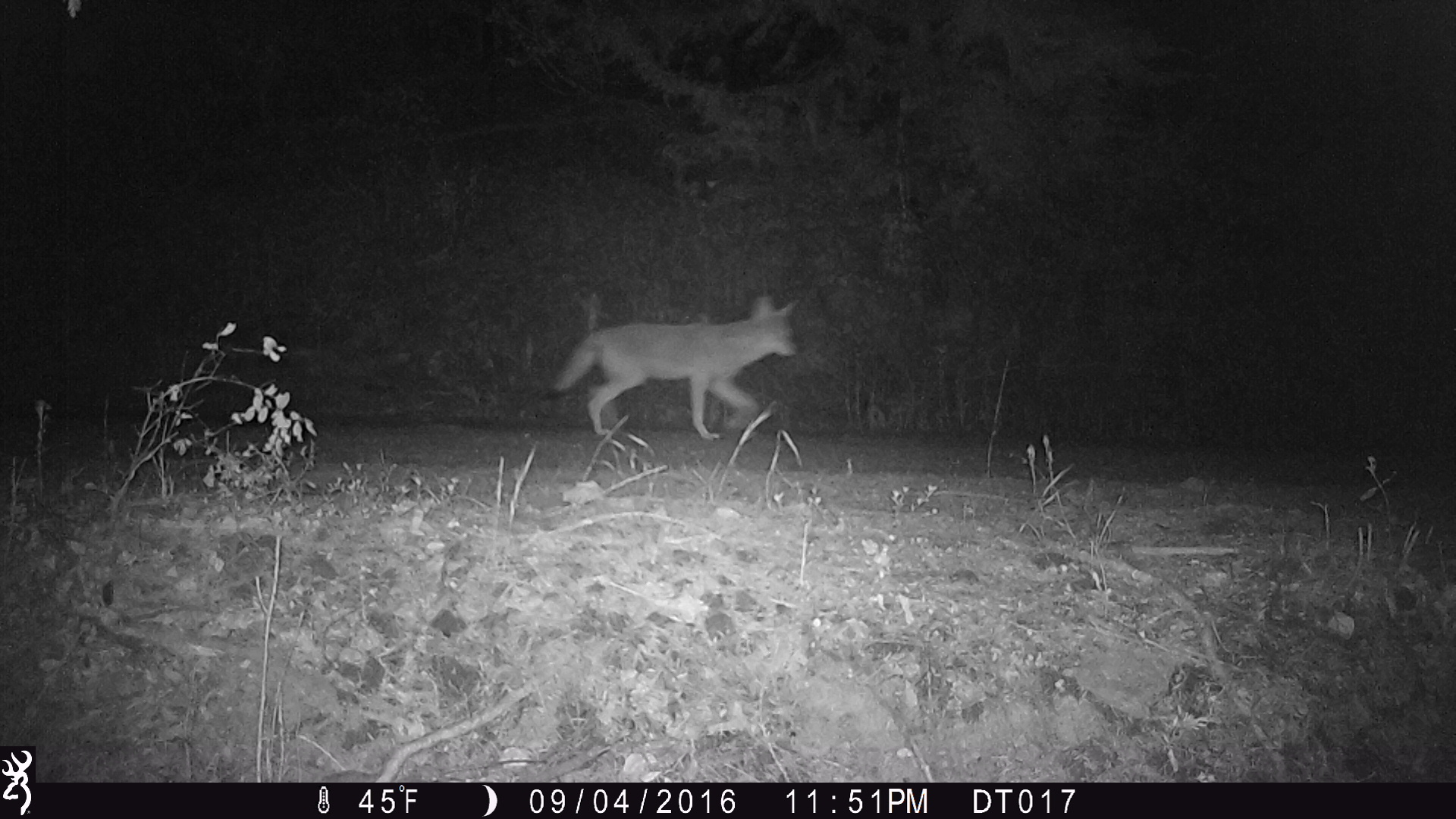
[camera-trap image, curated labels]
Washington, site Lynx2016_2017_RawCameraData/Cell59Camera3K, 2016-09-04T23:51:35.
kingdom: Animalia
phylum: Chordata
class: Mammalia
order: Carnivora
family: Canidae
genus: Canis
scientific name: Canis latrans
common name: coyote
Canis latrans (coyote). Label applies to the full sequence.